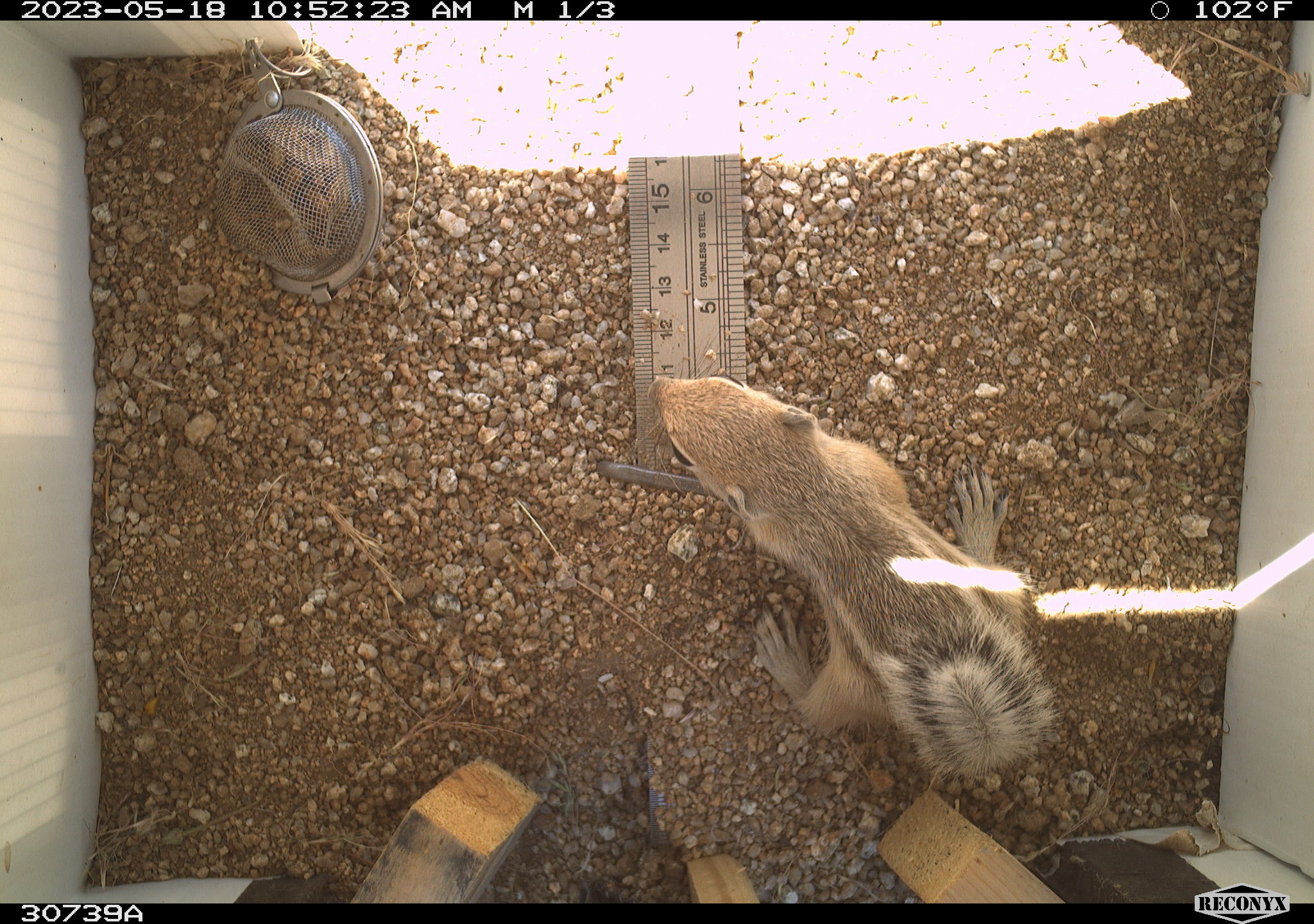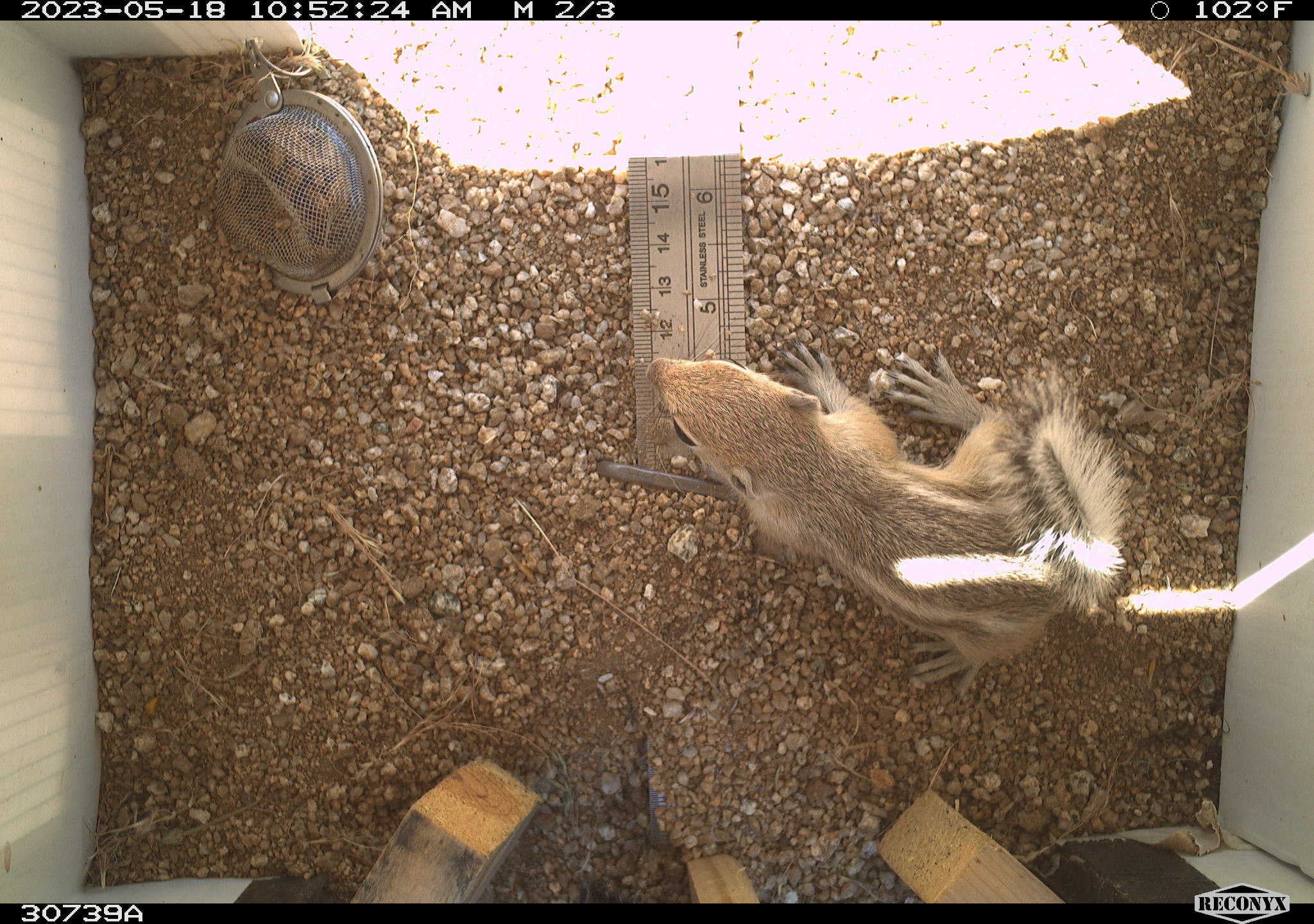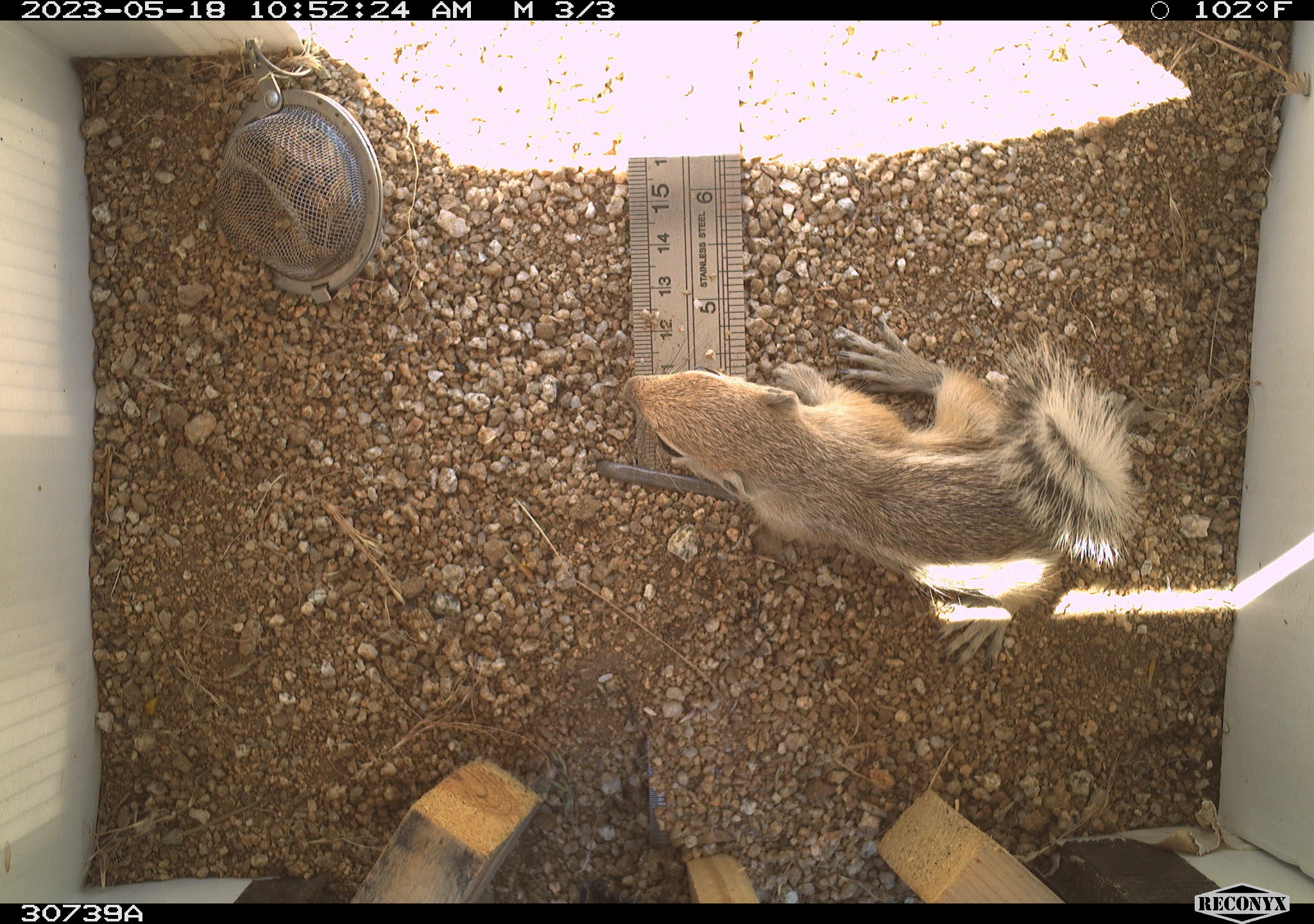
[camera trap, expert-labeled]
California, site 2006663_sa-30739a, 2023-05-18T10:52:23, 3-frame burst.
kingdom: Animalia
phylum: Chordata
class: Mammalia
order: Rodentia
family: Sciuridae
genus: Ammospermophilus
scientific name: Ammospermophilus leucurus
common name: white-tailed antelope squirrel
White-tailed antelope squirrel (Ammospermophilus leucurus).